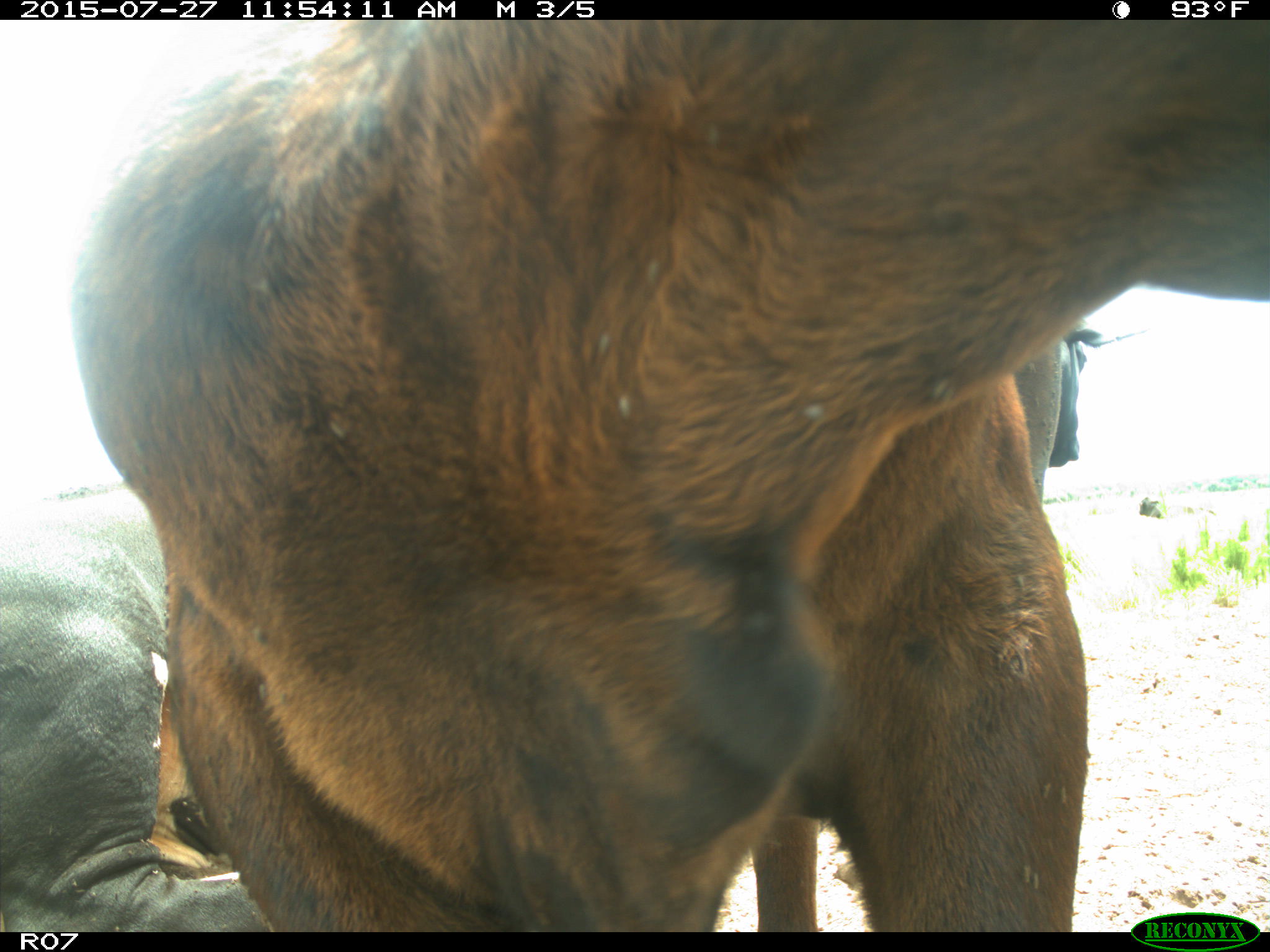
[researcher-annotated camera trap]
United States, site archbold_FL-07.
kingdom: Animalia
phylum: Chordata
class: Mammalia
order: Artiodactyla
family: Bovidae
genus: Bos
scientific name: Bos taurus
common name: domestic cow